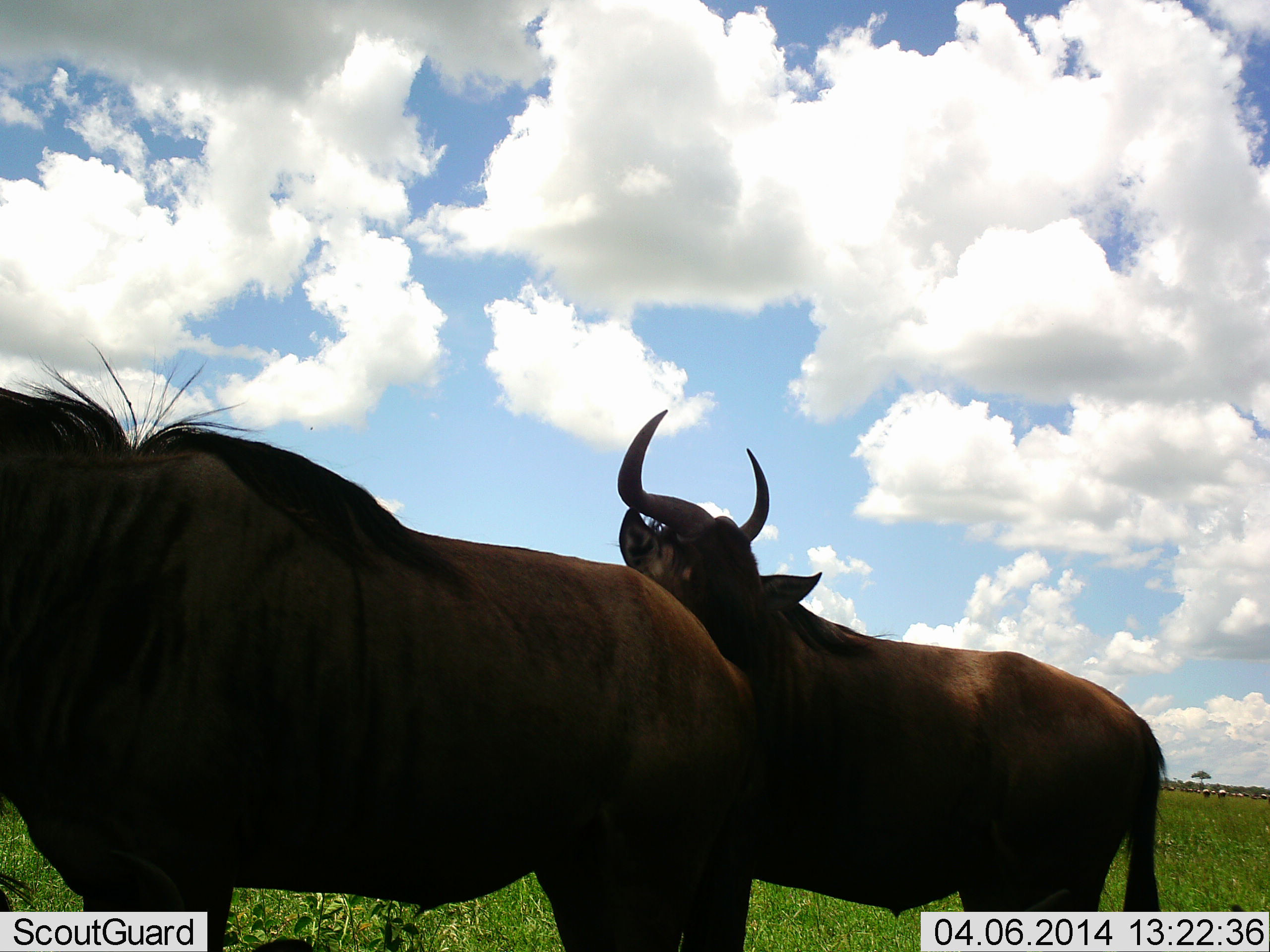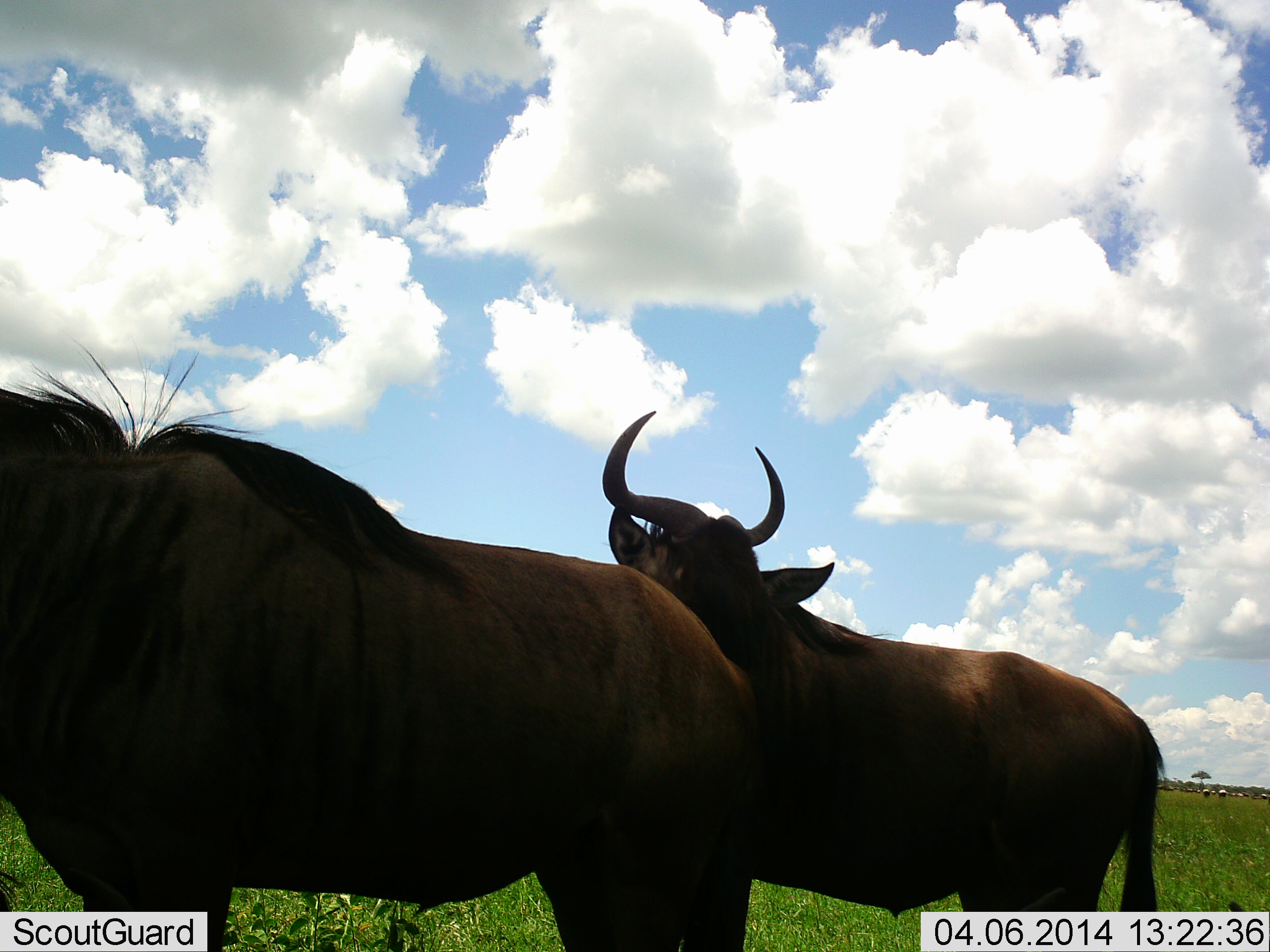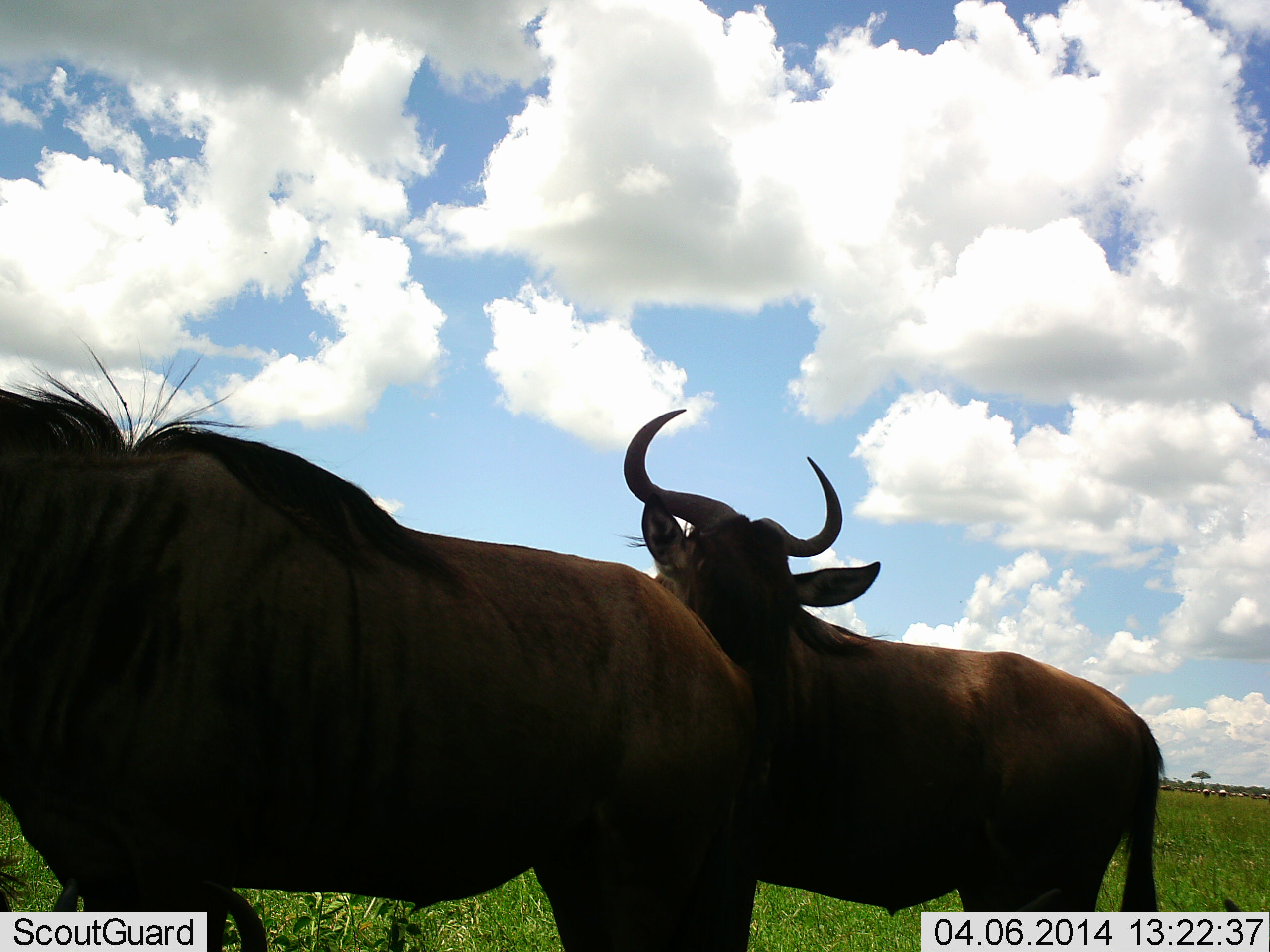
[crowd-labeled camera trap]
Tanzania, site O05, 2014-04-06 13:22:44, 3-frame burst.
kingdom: Animalia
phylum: Chordata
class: Mammalia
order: Artiodactyla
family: Bovidae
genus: Connochaetes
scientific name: Connochaetes taurinus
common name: blue wildebeest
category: wildebeest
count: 2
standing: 88%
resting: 2%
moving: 5%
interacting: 14%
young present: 0%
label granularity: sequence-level